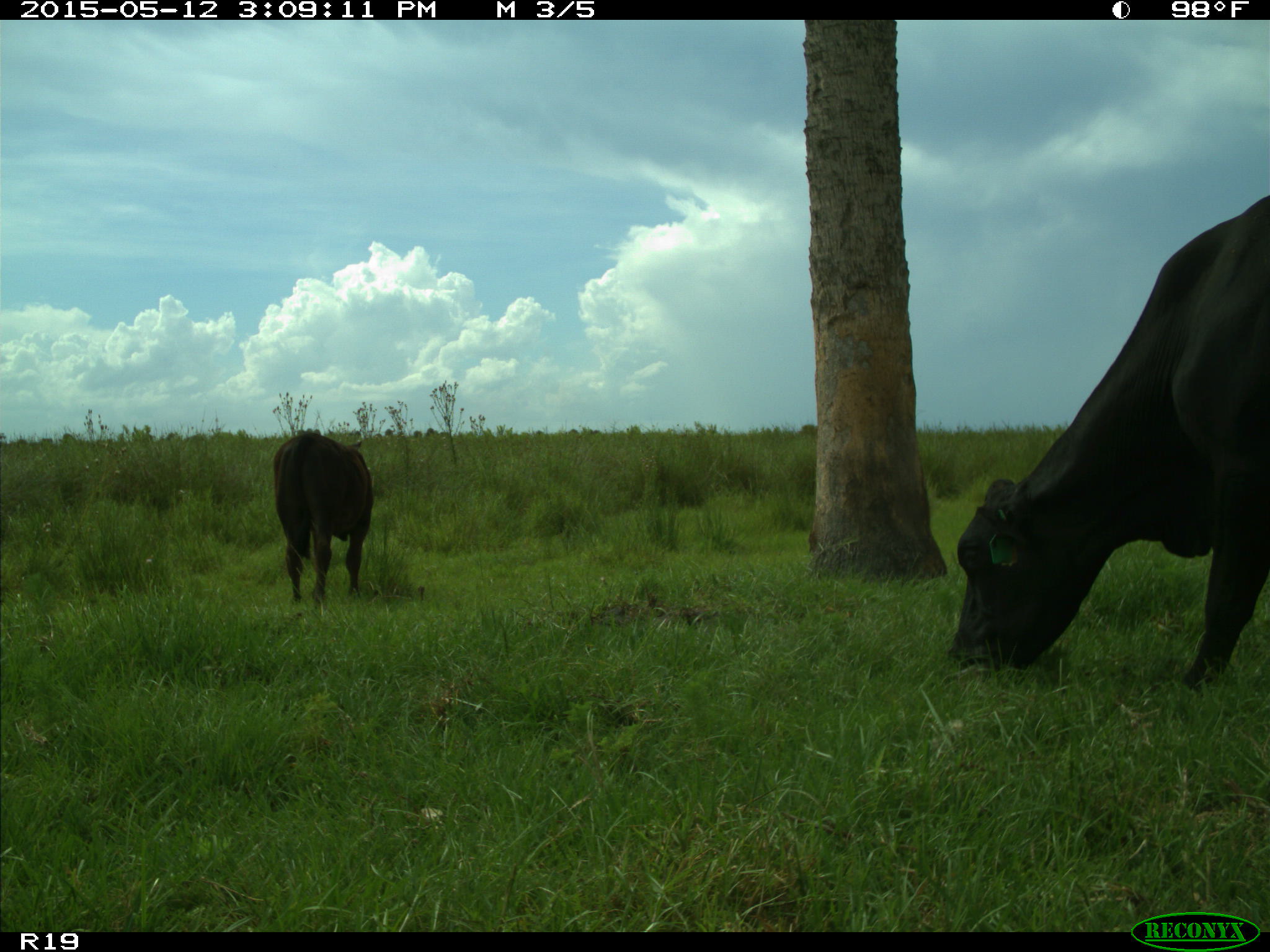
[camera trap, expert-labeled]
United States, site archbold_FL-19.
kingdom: Animalia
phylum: Chordata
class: Mammalia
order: Artiodactyla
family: Bovidae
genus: Bos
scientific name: Bos taurus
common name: domestic cow